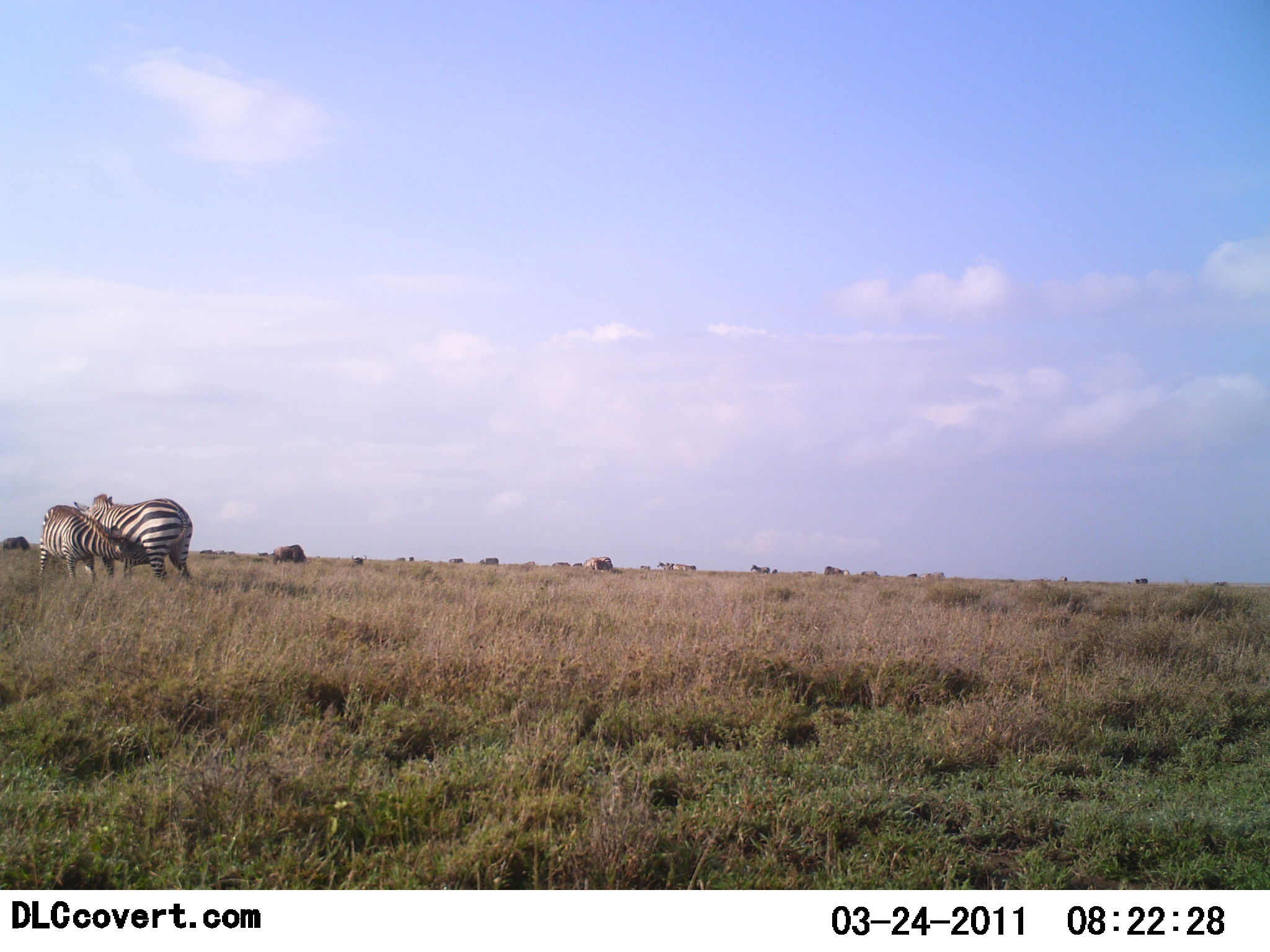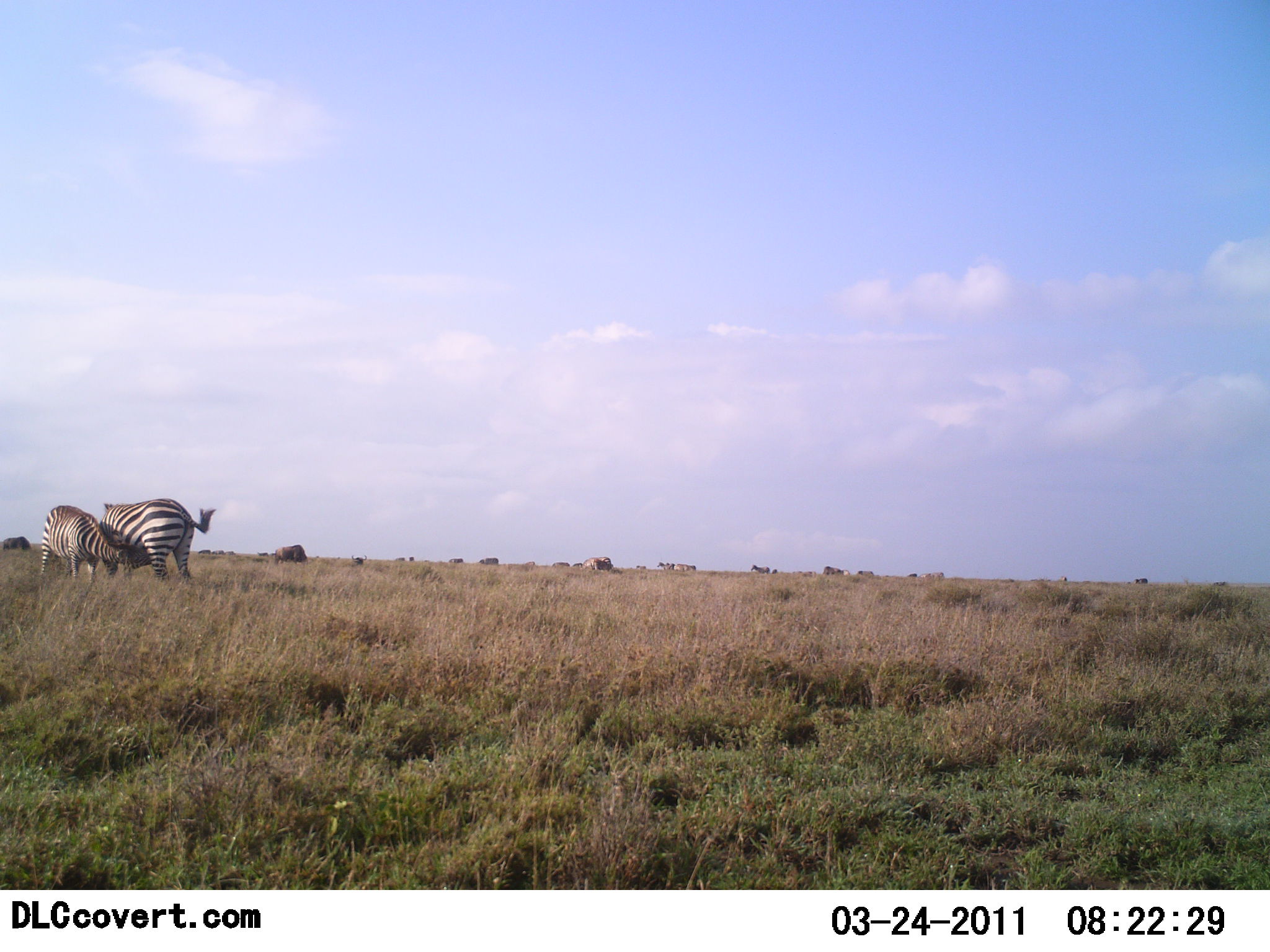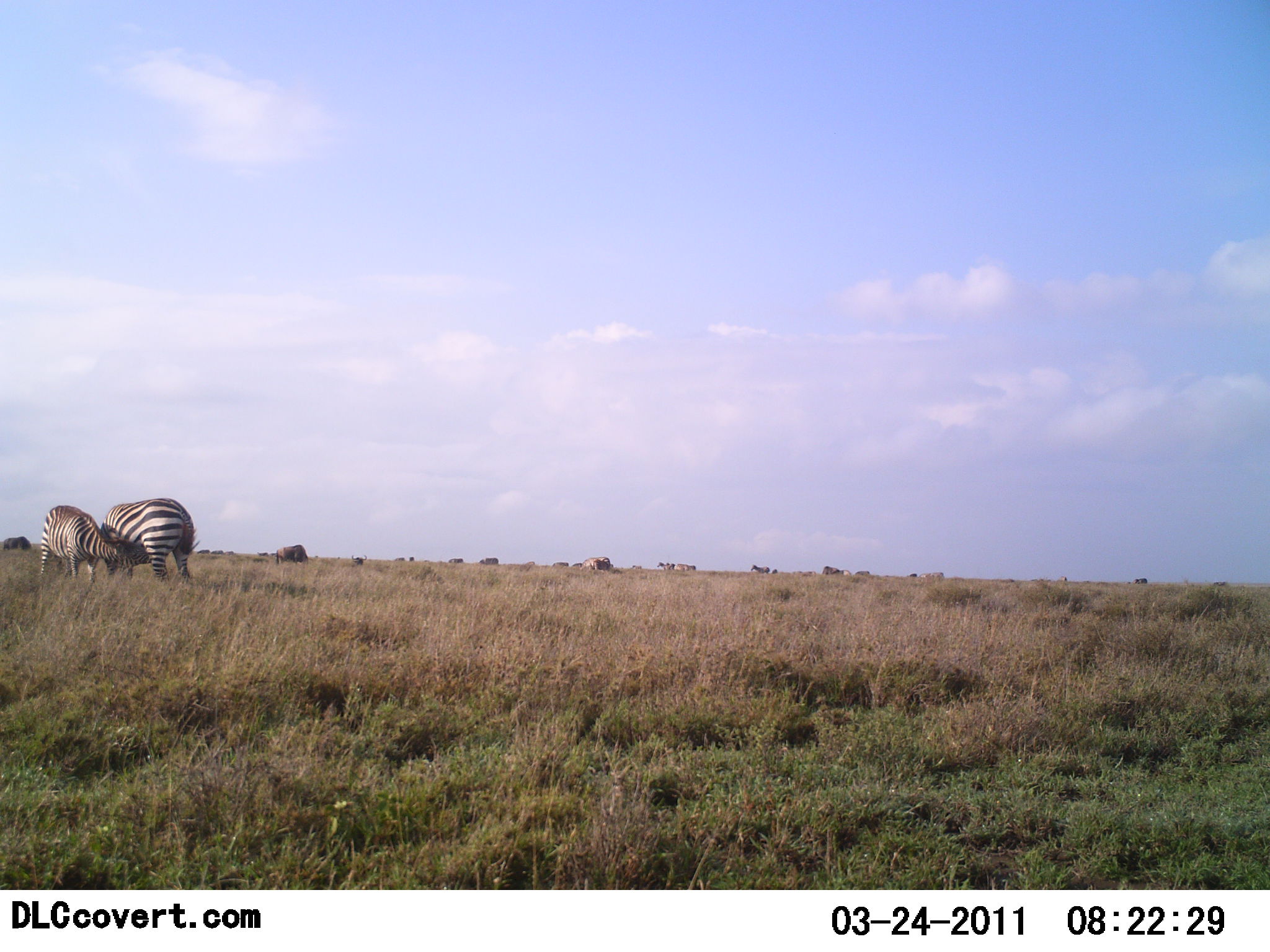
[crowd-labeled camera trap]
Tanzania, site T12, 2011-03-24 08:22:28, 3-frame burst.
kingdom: Animalia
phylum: Chordata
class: Mammalia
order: Perissodactyla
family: Equidae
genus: Equus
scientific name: Equus quagga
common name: plains zebra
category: zebra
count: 2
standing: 60%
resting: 0%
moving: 7%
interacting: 33%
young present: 40%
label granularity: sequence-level